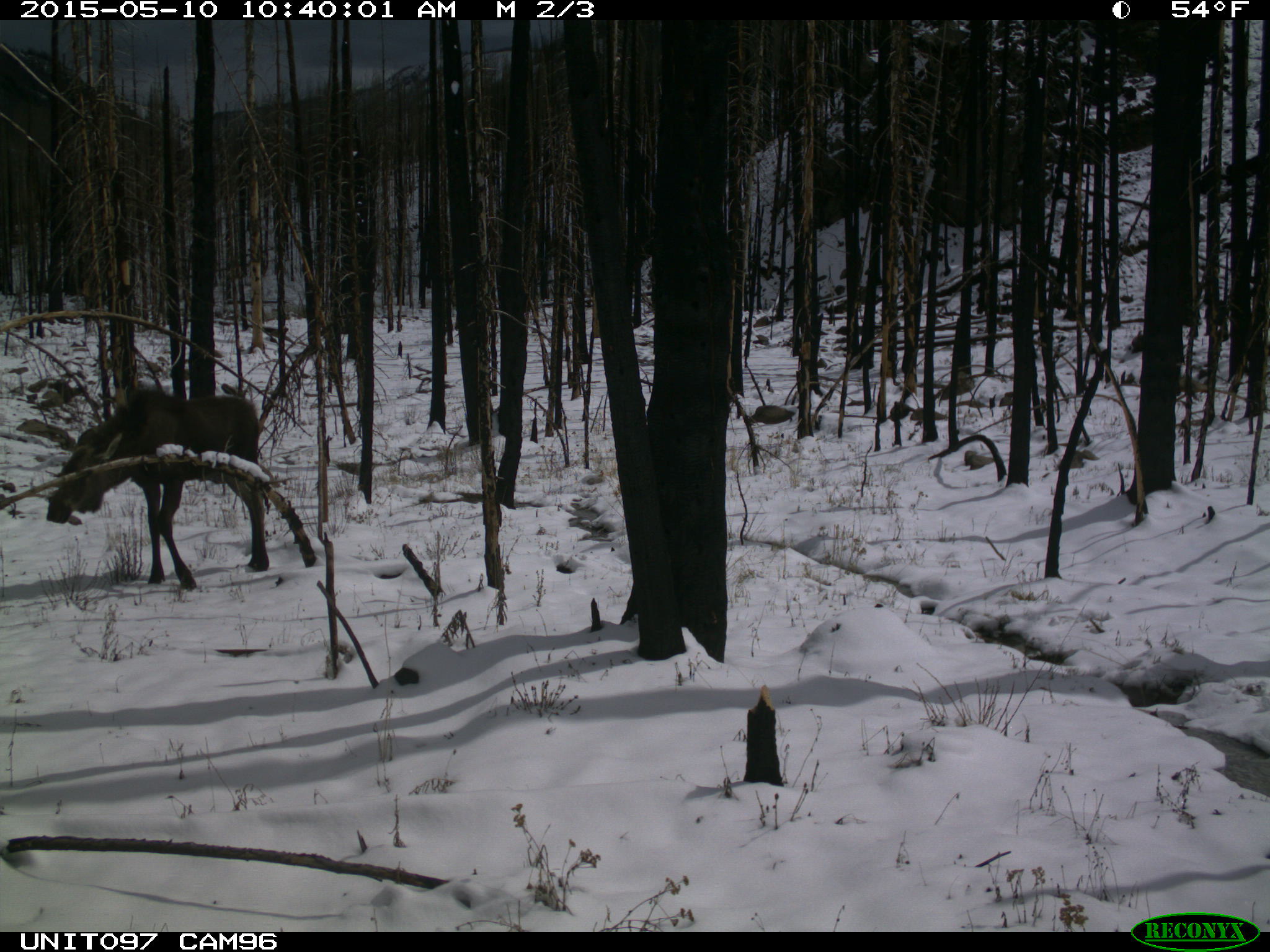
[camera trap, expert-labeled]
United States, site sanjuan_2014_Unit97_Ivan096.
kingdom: Animalia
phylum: Chordata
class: Mammalia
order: Artiodactyla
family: Cervidae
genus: Alces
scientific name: Alces alces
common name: moose